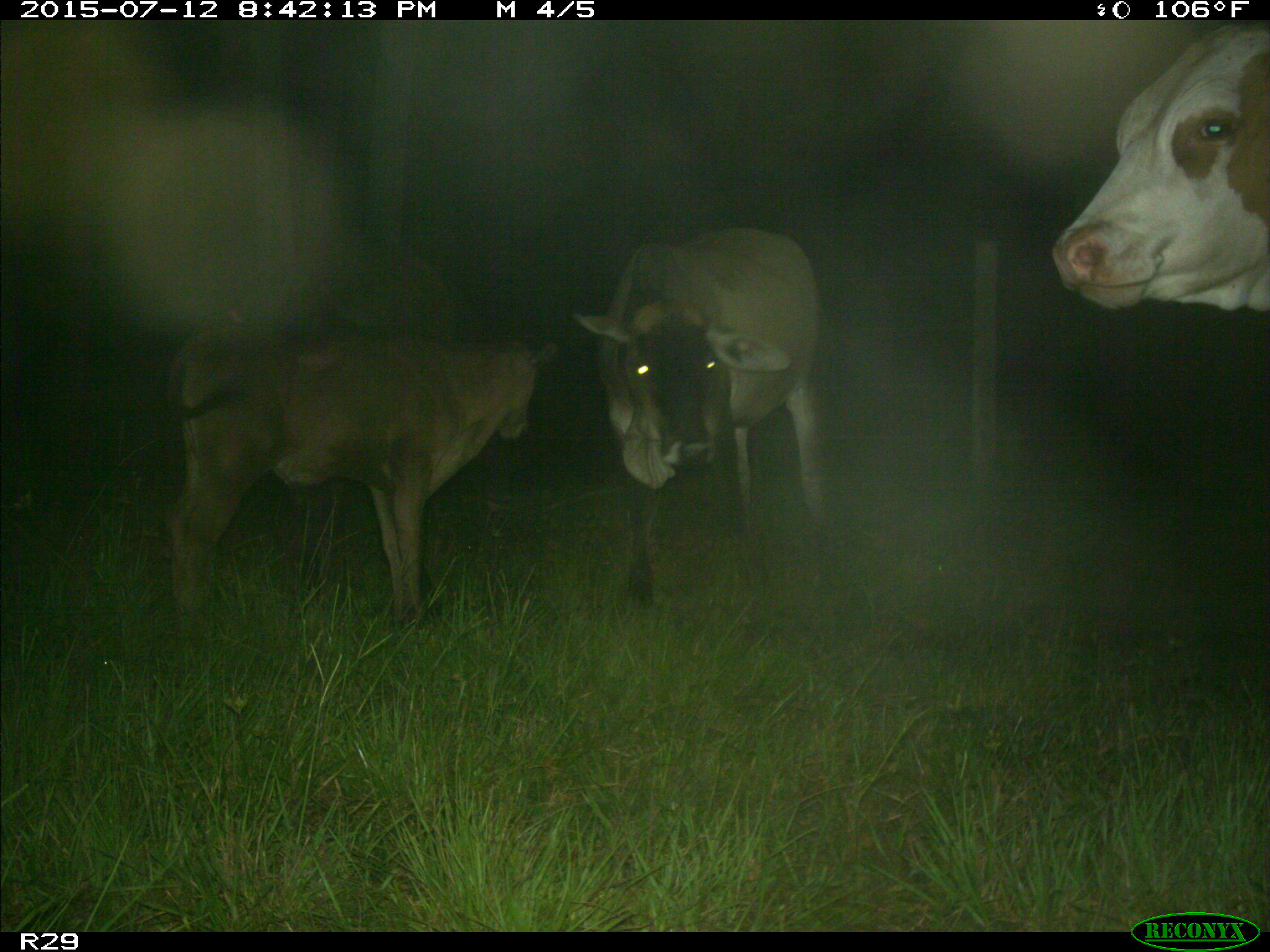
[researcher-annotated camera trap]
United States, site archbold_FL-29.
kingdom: Animalia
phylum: Chordata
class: Mammalia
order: Artiodactyla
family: Bovidae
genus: Bos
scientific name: Bos taurus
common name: domestic cow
Bos taurus (domestic cow).